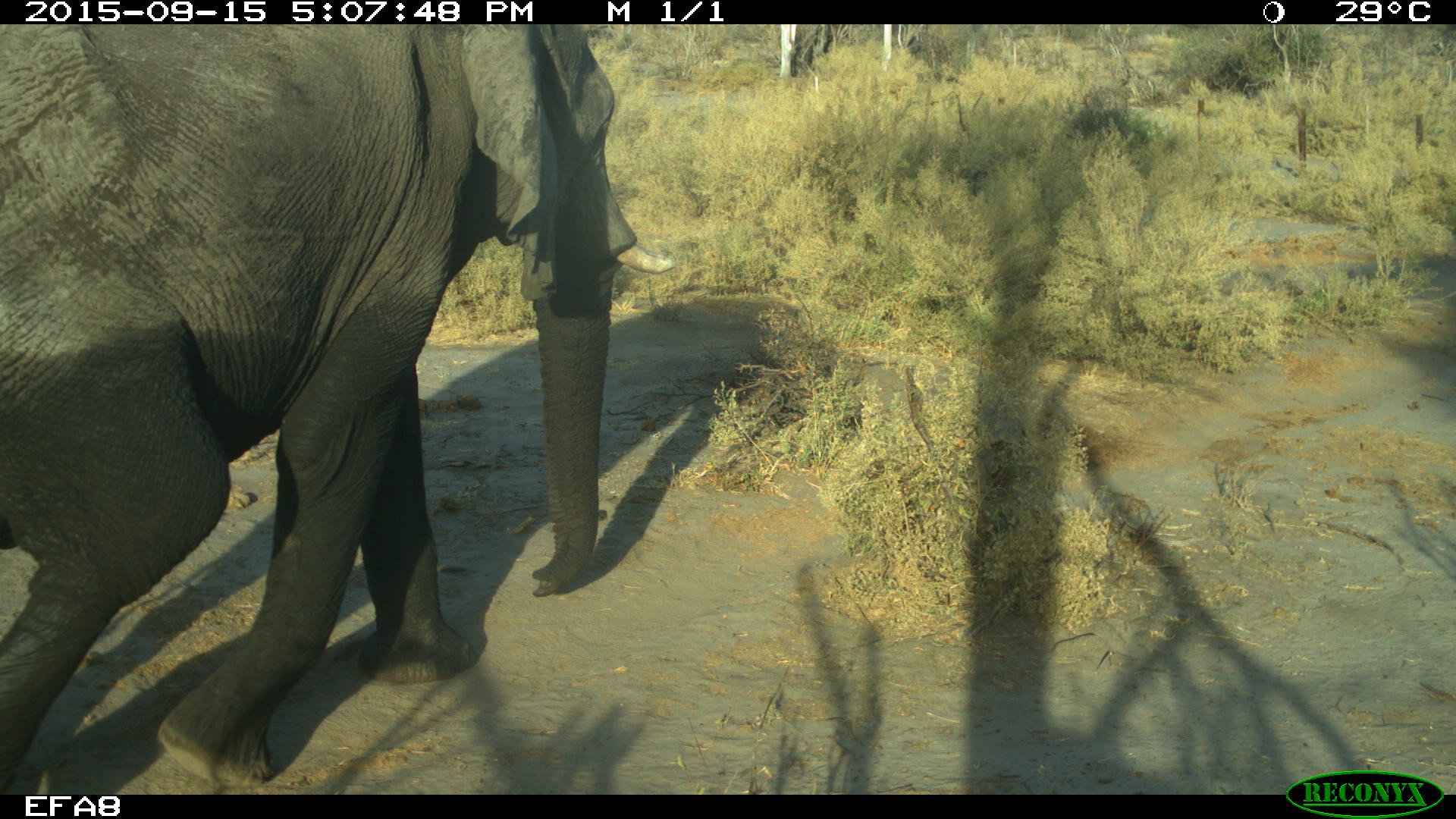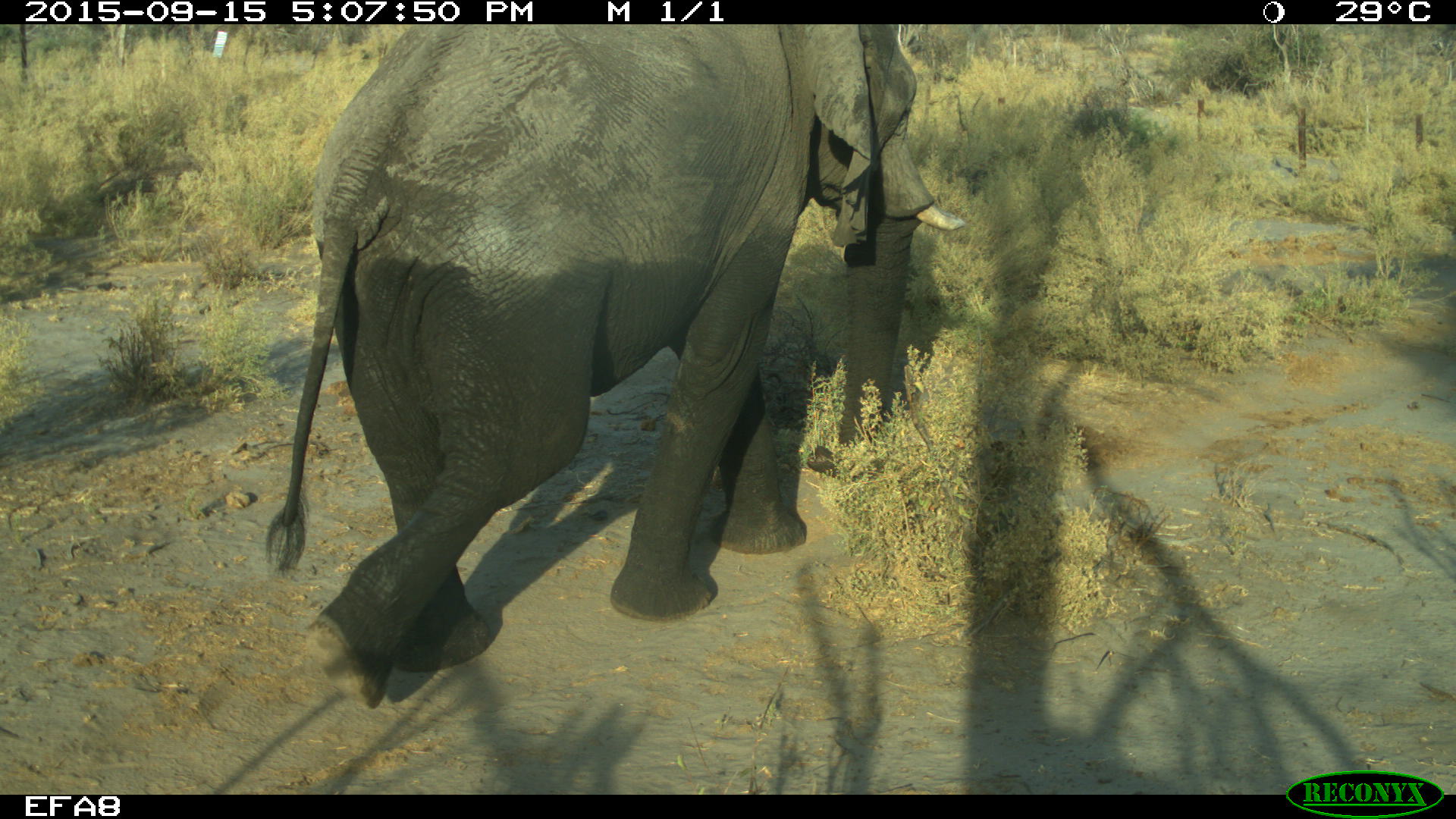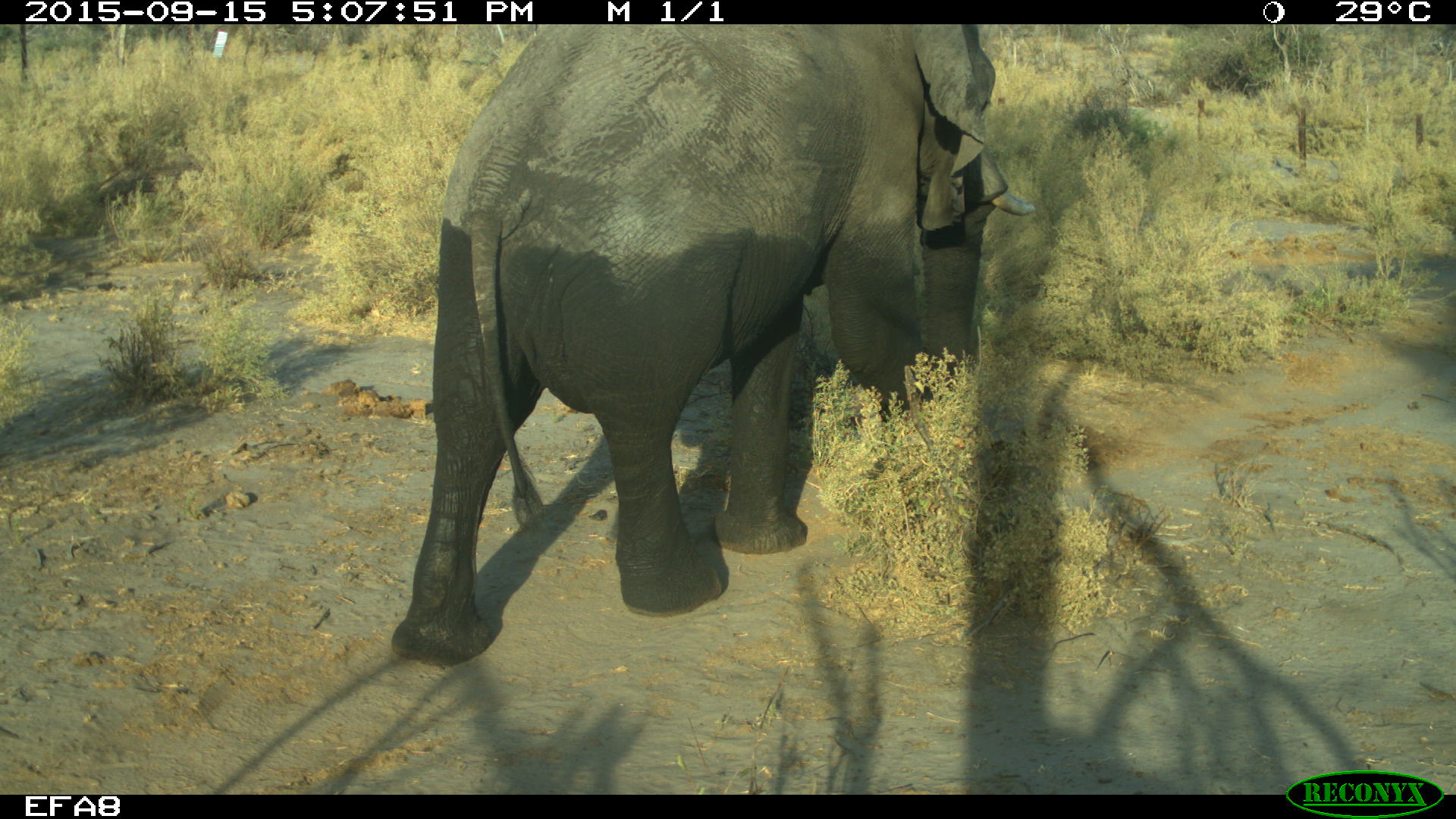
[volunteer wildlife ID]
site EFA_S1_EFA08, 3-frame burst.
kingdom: Animalia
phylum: Chordata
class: Mammalia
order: Proboscidea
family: Elephantidae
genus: Loxodonta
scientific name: Loxodonta africana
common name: african bush elephant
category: elephant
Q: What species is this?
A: Elephant (african bush elephant) (Loxodonta africana).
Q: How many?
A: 1.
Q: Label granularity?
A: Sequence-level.